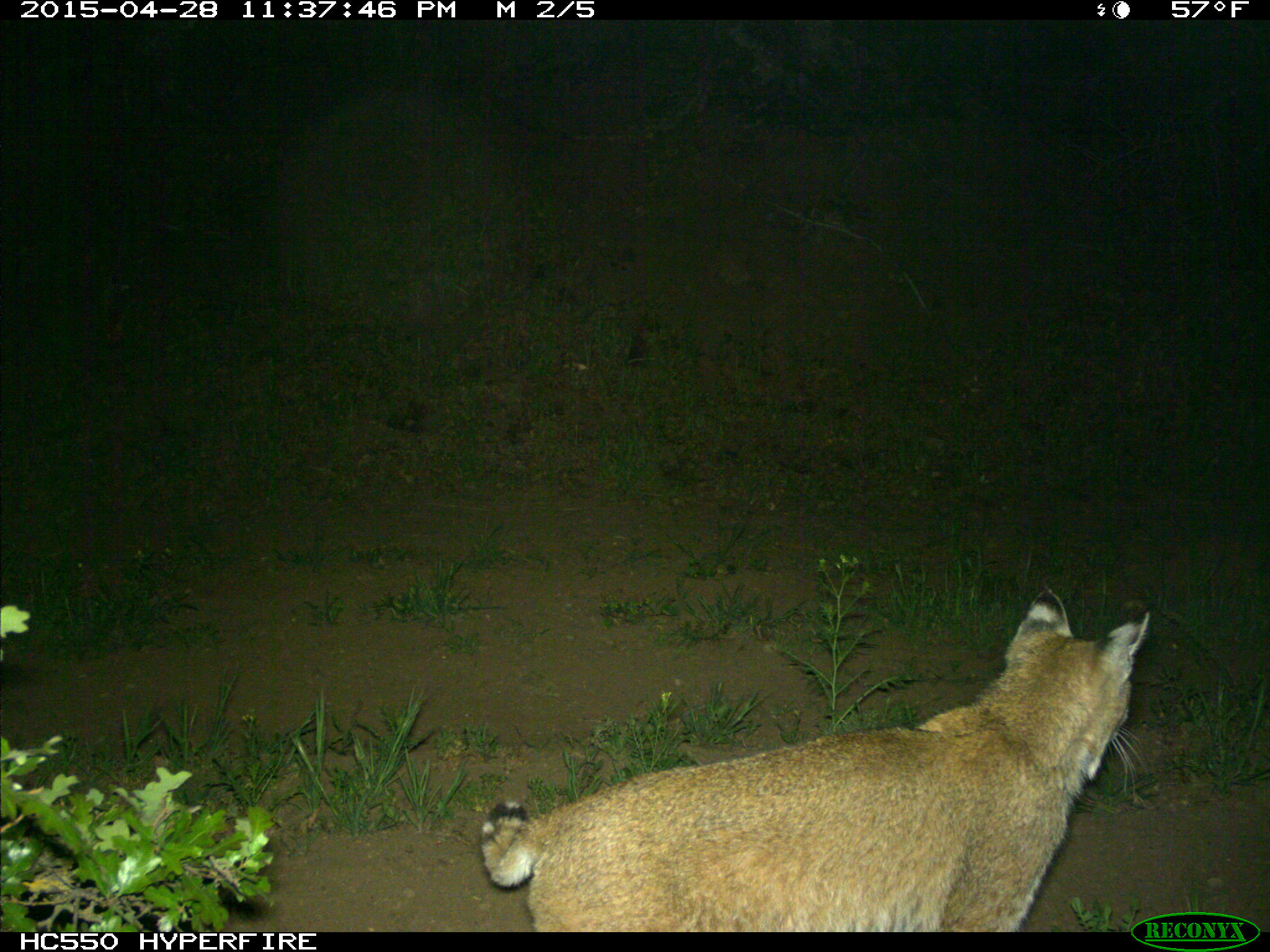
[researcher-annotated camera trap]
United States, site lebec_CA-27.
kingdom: Animalia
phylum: Chordata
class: Mammalia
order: Carnivora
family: Felidae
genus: Lynx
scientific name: Lynx rufus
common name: bobcat